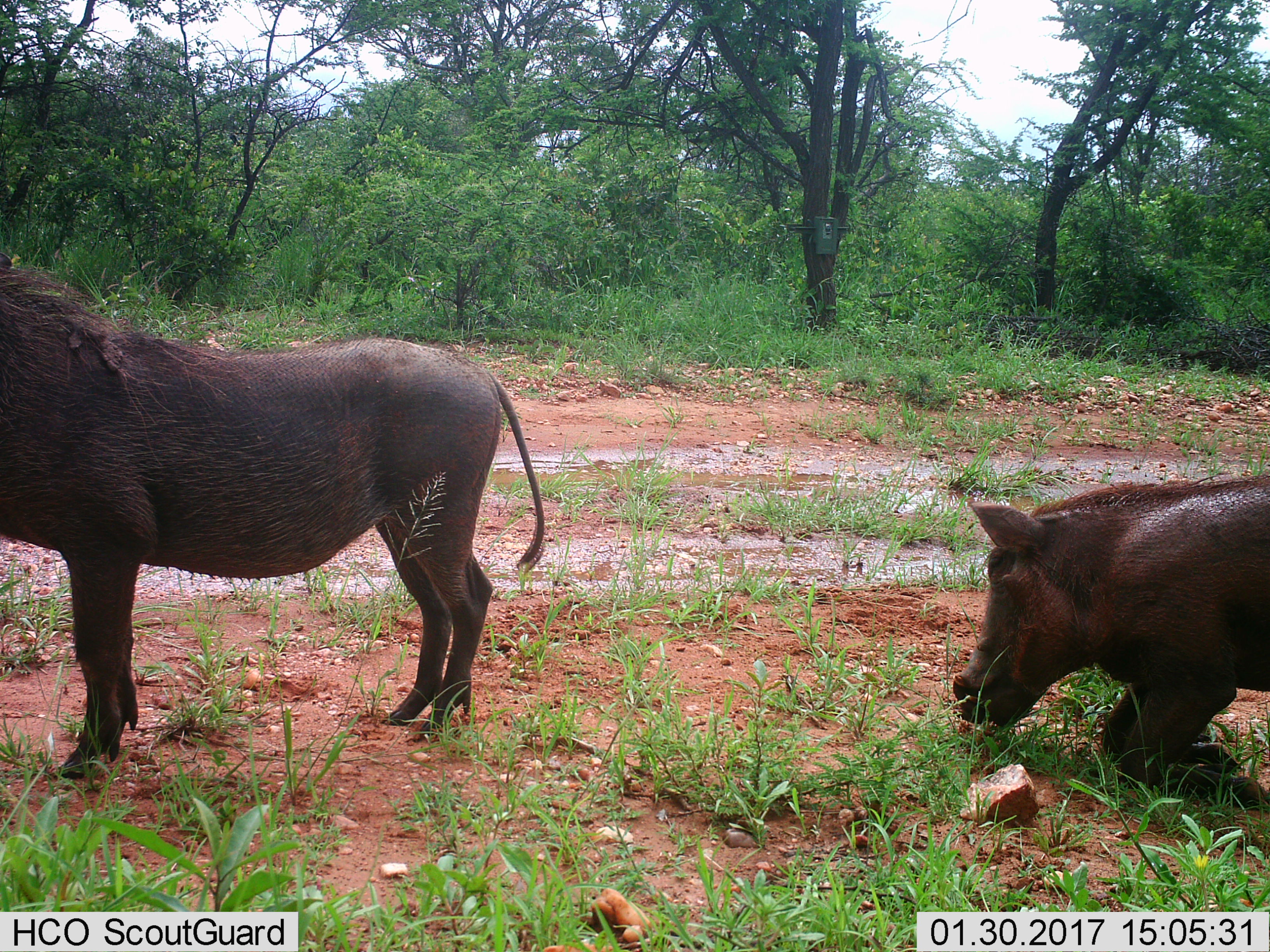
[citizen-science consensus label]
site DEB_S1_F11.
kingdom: Animalia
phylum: Chordata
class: Mammalia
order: Artiodactyla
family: Suidae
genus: Phacochoerus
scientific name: Phacochoerus africanus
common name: warthog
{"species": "warthog (Phacochoerus africanus)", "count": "2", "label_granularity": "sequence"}